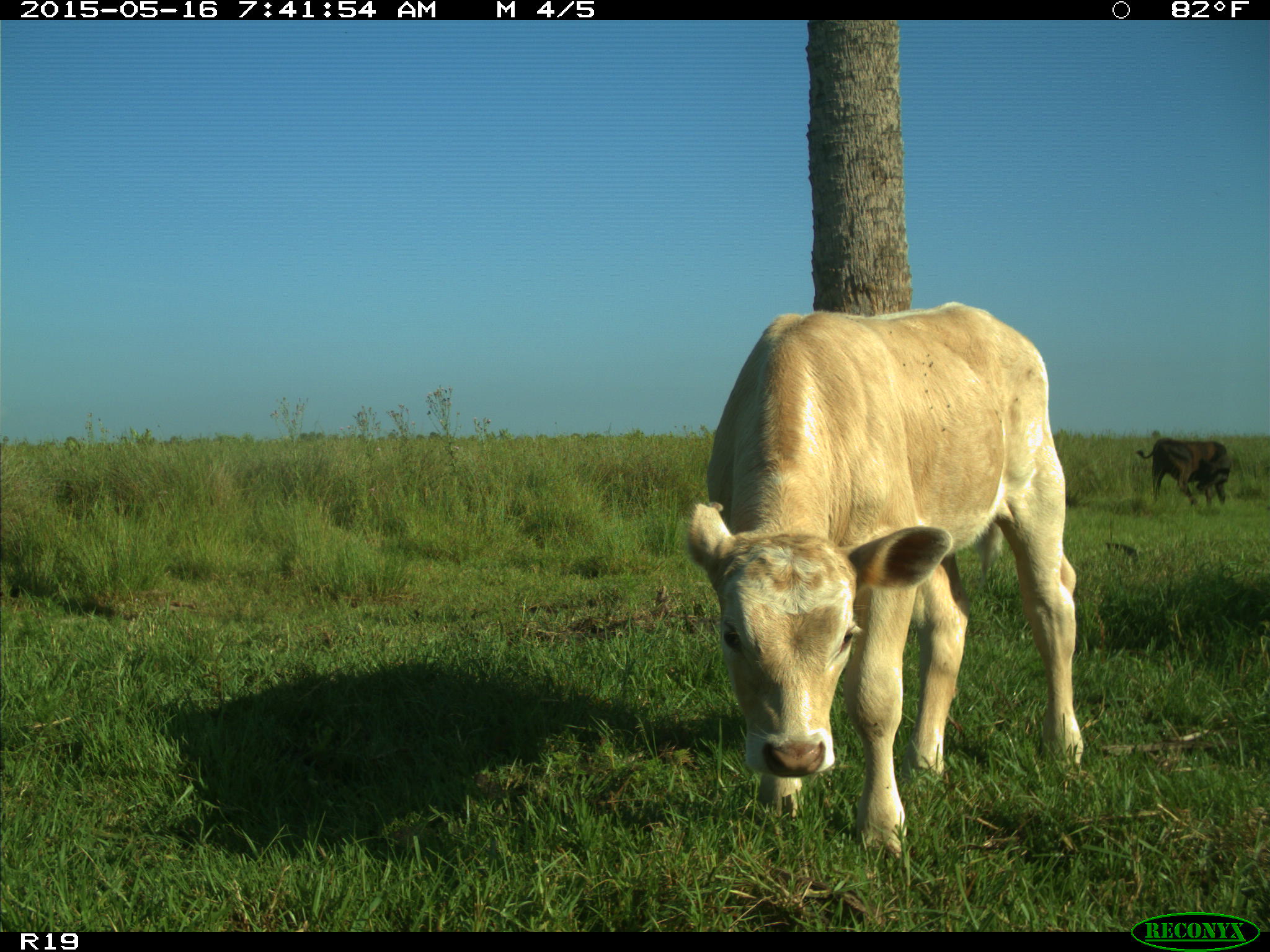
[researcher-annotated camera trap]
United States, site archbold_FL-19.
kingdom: Animalia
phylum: Chordata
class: Mammalia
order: Artiodactyla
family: Bovidae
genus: Bos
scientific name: Bos taurus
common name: domestic cow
Bos taurus (domestic cow).